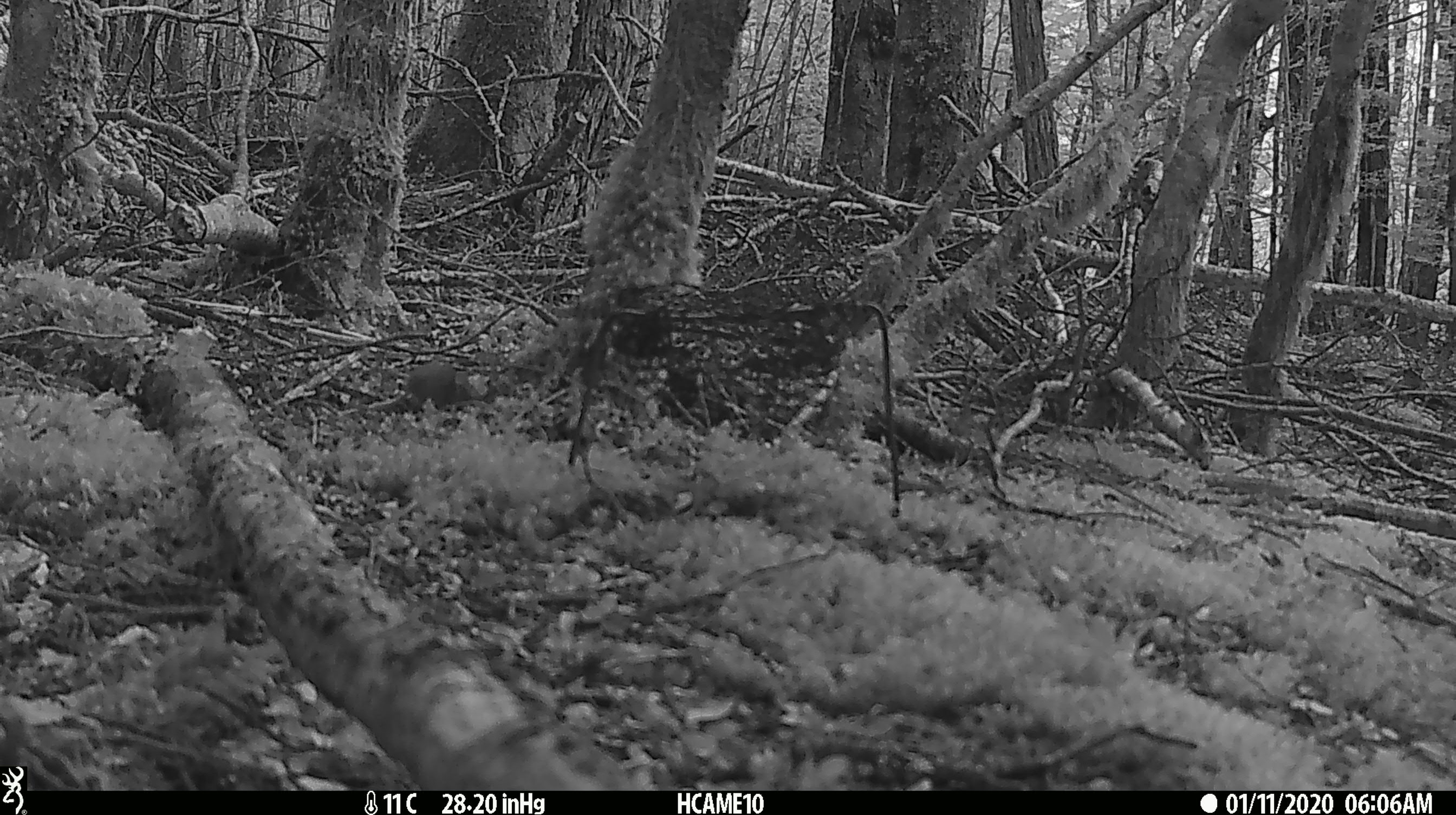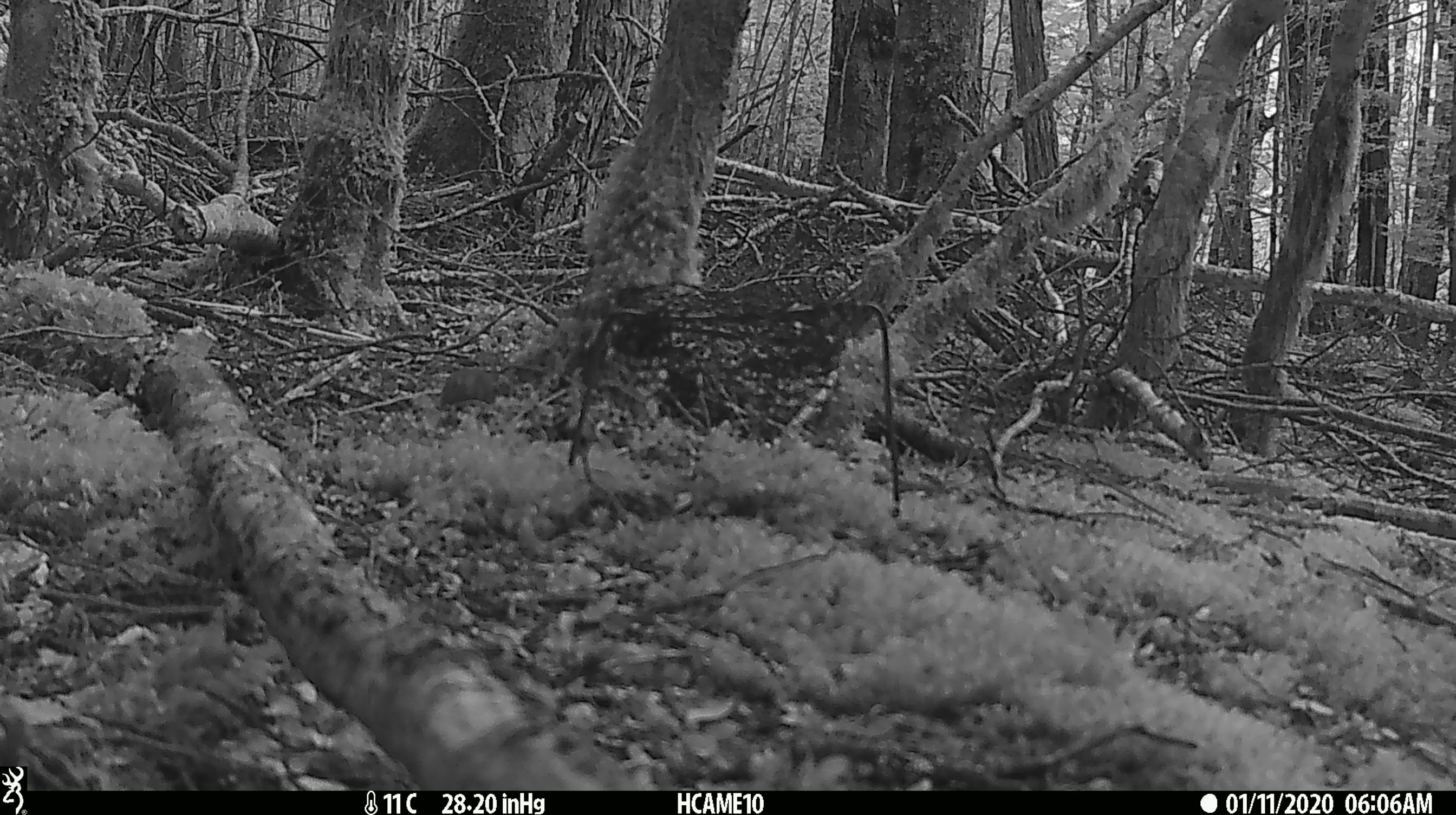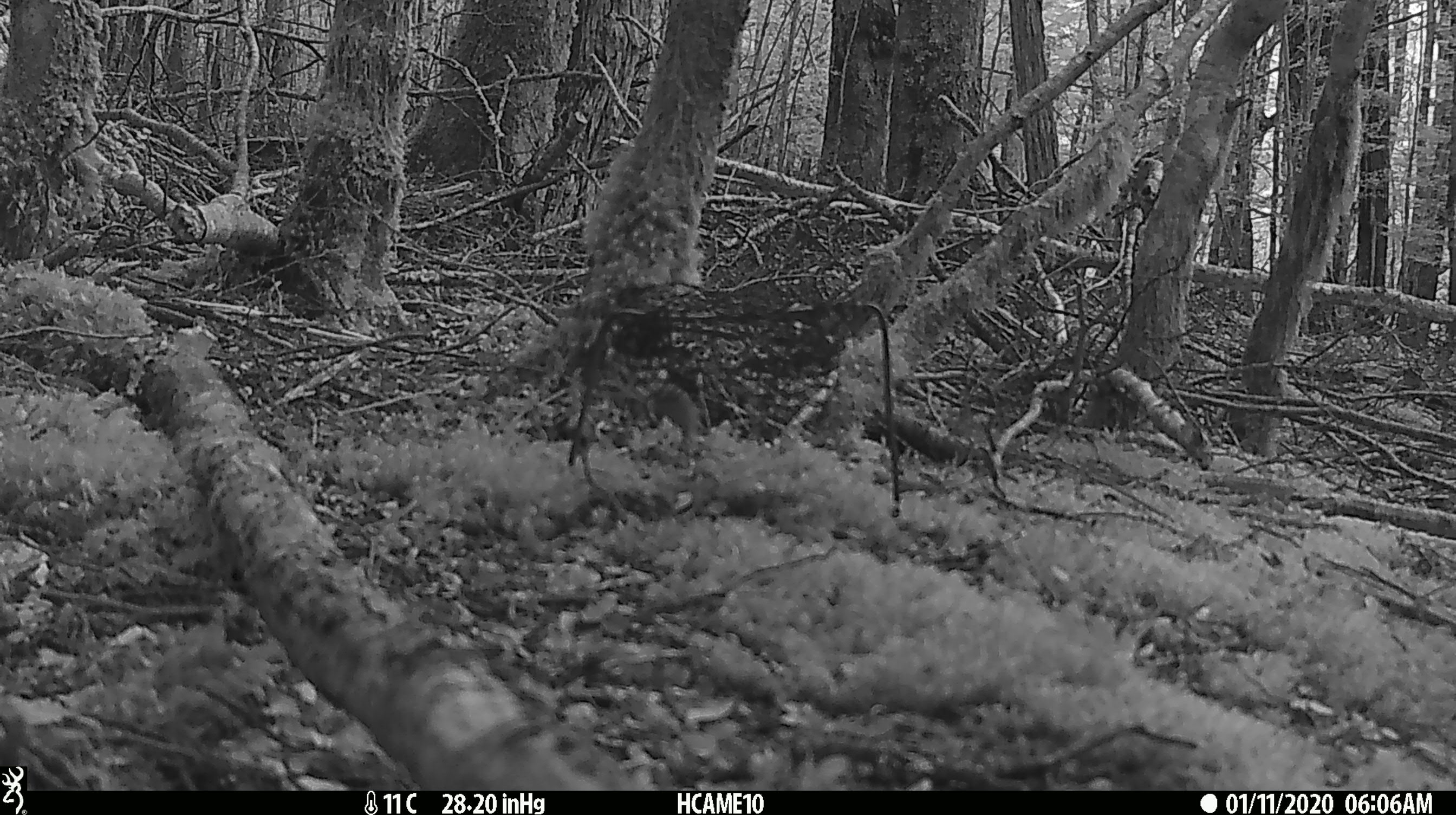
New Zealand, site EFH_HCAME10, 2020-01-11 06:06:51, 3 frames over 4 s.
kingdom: Animalia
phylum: Chordata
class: Mammalia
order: Rodentia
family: Muridae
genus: Mus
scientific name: Mus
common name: mouse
Mouse (Mus).